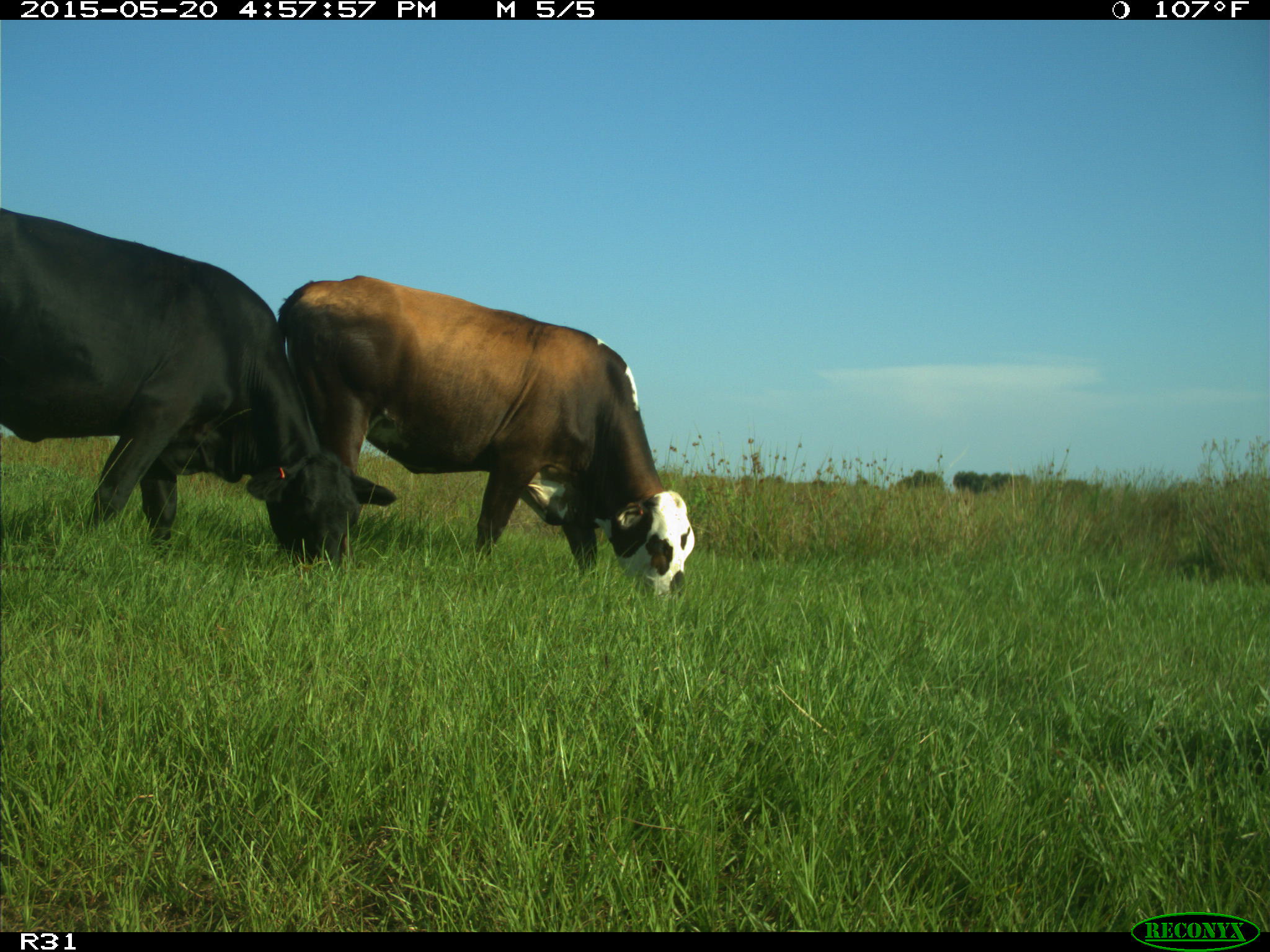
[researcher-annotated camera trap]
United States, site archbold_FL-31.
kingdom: Animalia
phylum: Chordata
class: Mammalia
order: Artiodactyla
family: Bovidae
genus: Bos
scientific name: Bos taurus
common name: domestic cow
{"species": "Bos taurus (domestic cow)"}